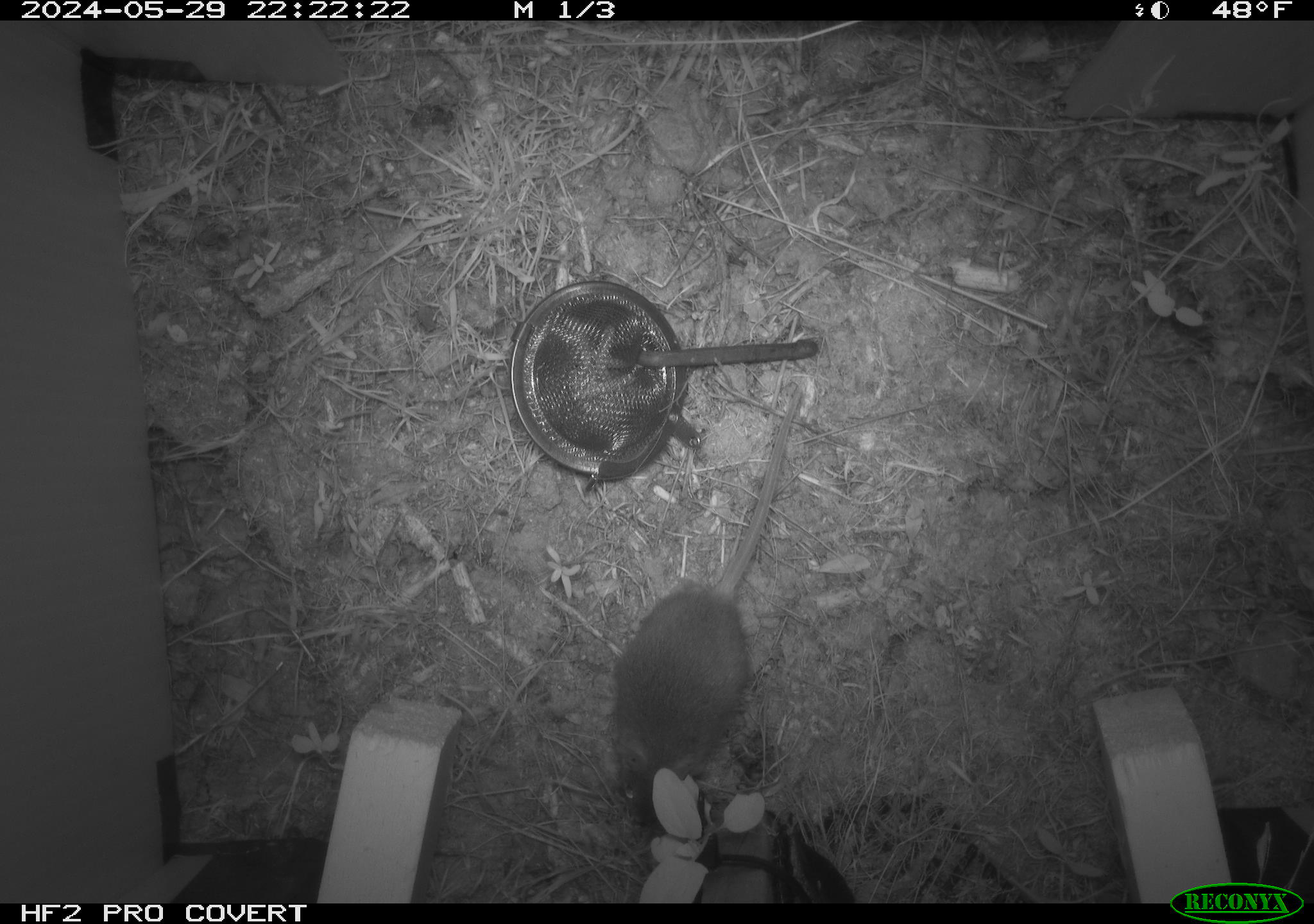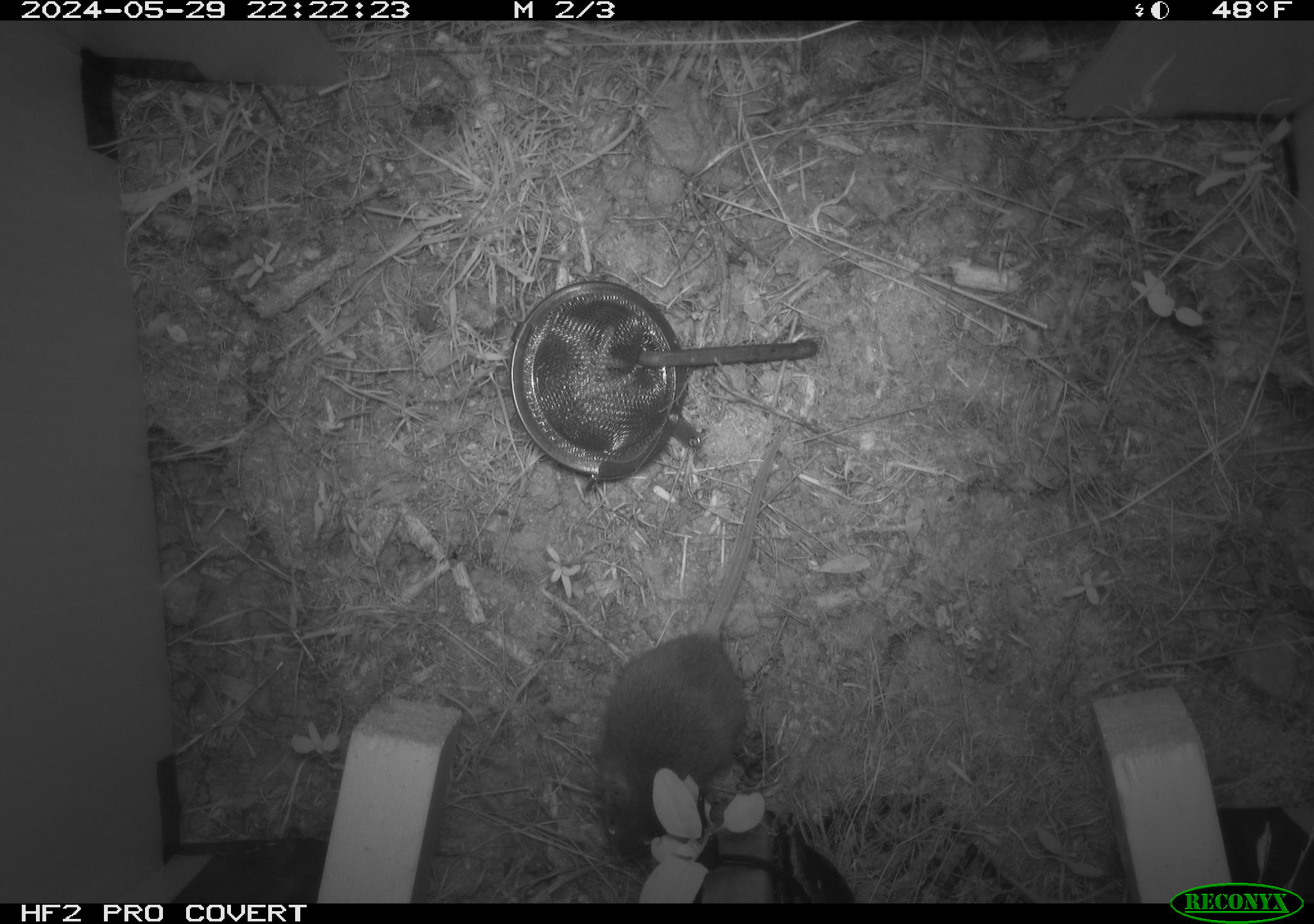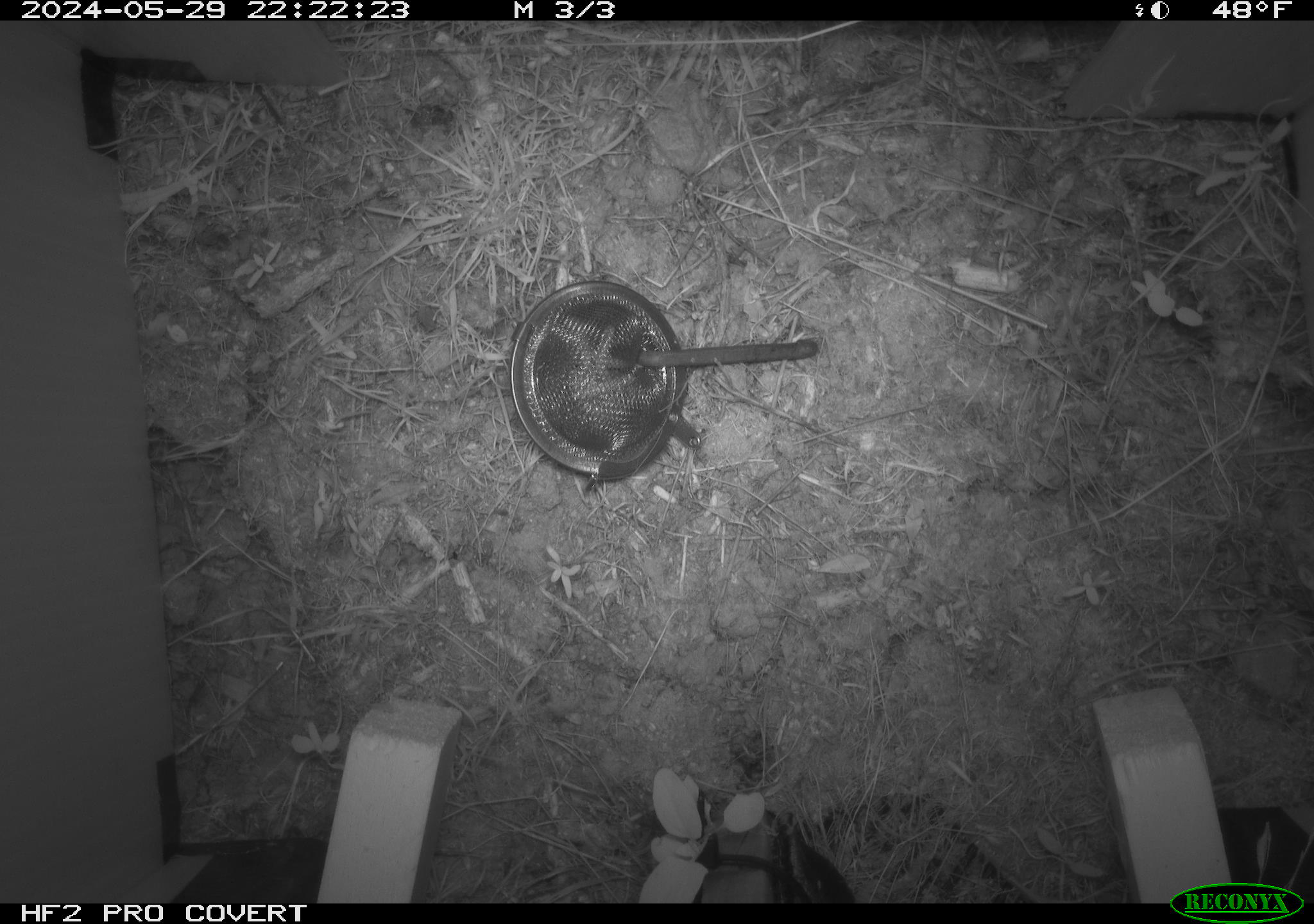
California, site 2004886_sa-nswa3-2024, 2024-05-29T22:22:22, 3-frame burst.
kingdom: Animalia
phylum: Chordata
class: Mammalia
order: Rodentia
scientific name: Rodentia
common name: rodent